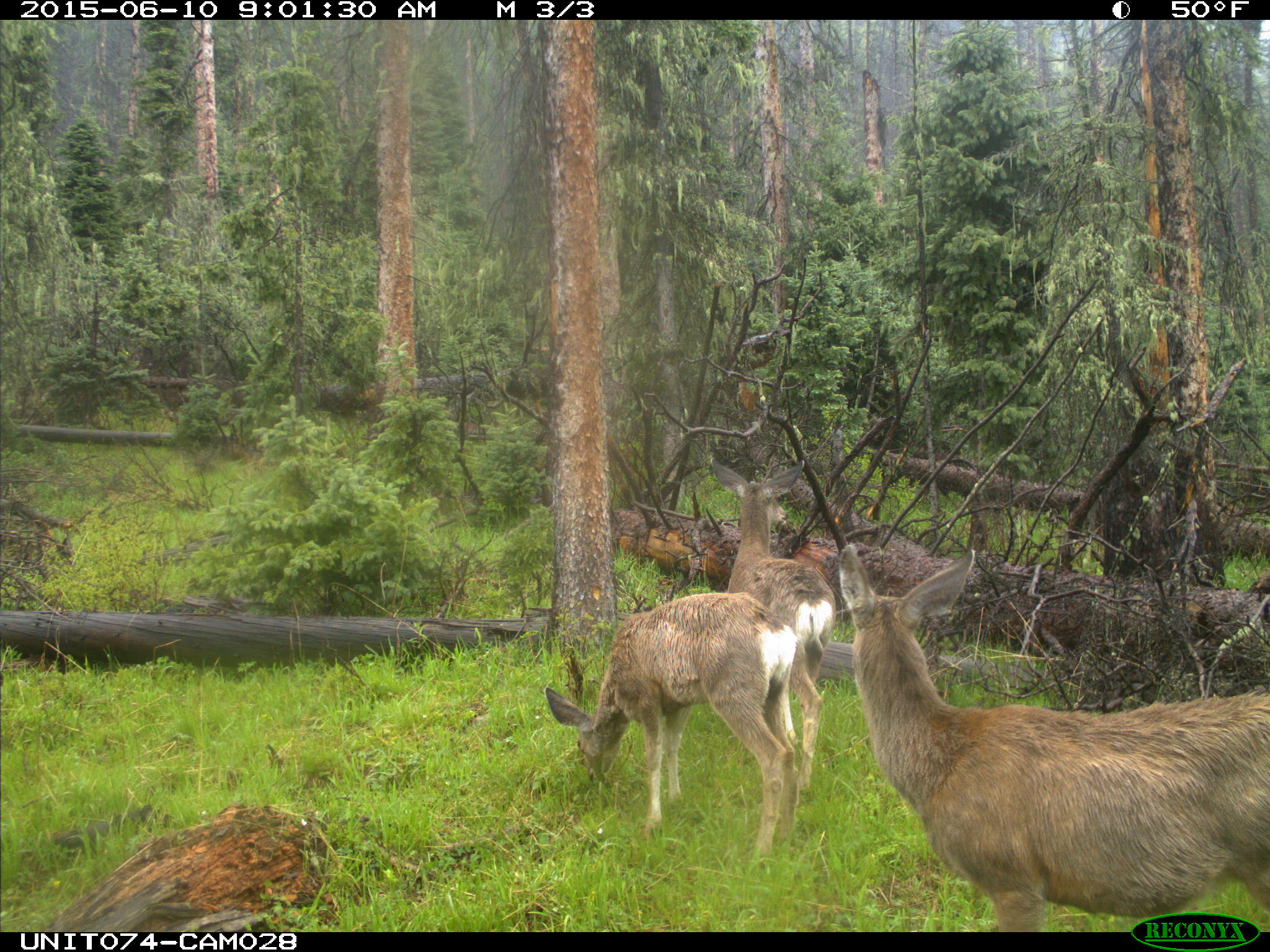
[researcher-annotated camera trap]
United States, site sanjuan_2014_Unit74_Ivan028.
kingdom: Animalia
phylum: Chordata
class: Mammalia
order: Artiodactyla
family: Cervidae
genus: Odocoileus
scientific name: Odocoileus hemionus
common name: mule deer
Odocoileus hemionus (mule deer).